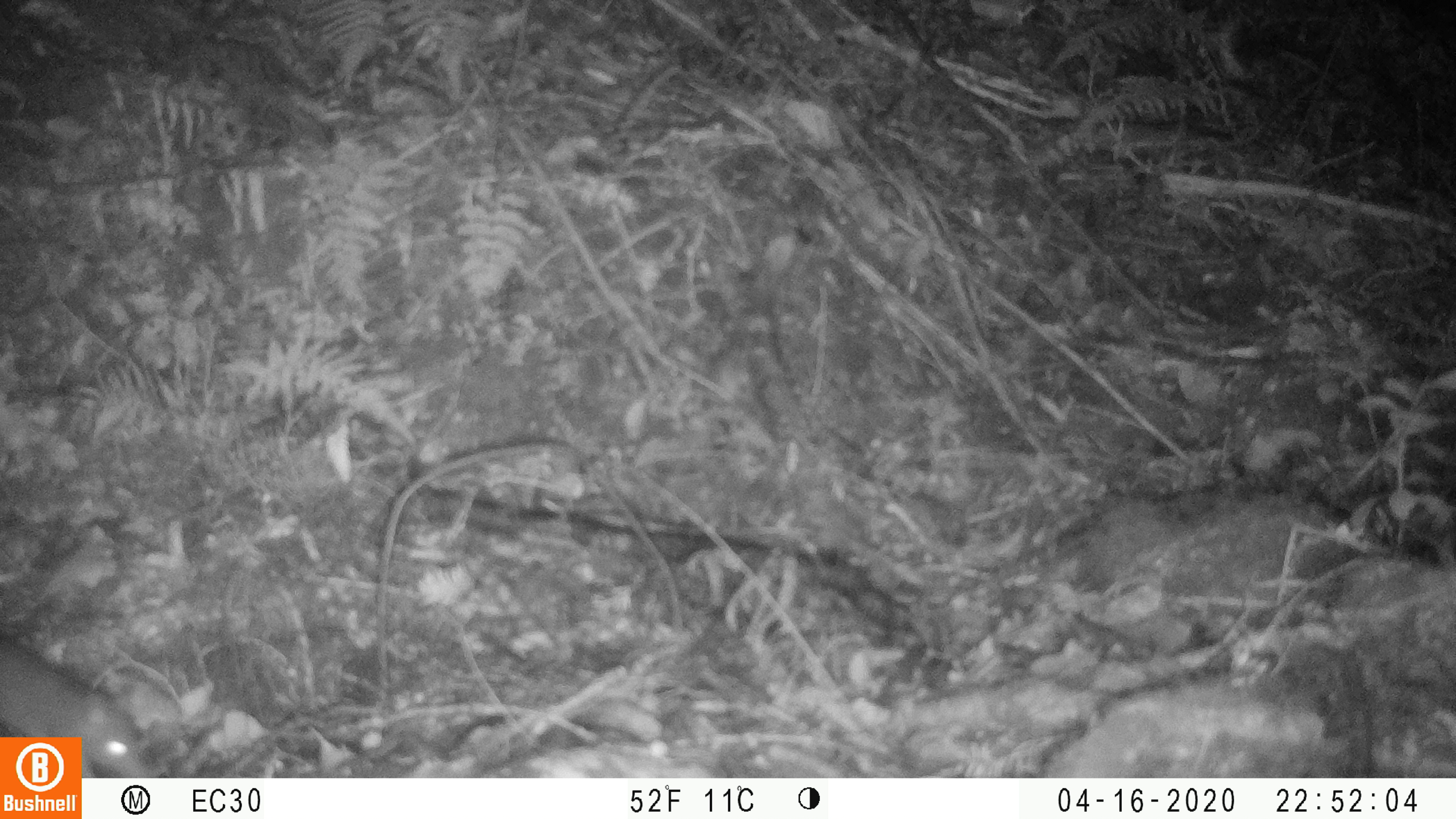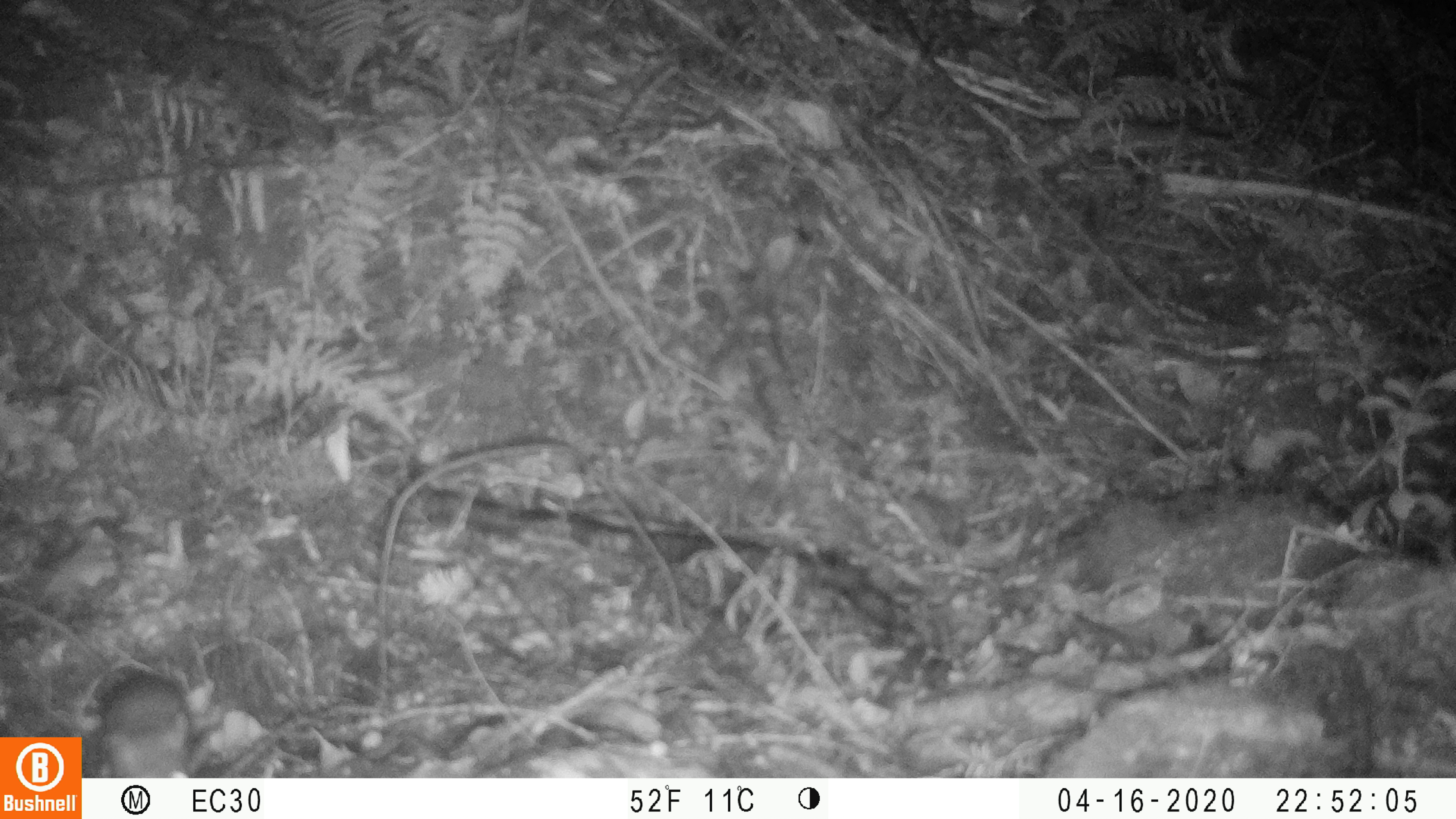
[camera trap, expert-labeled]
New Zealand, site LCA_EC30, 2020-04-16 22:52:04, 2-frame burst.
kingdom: Animalia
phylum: Chordata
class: Mammalia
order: Rodentia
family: Muridae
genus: Rattus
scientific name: Rattus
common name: rat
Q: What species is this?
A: Rat (Rattus).